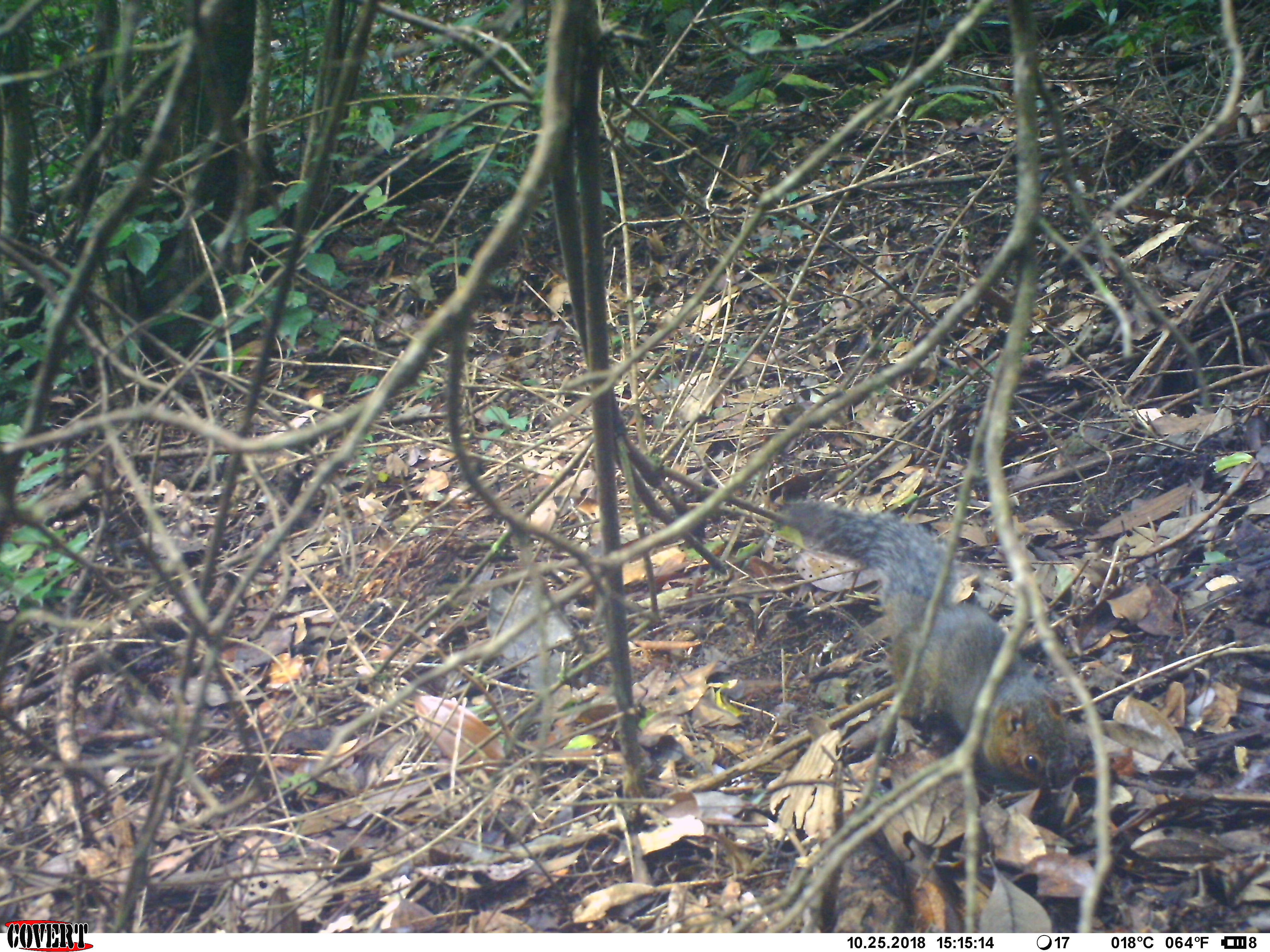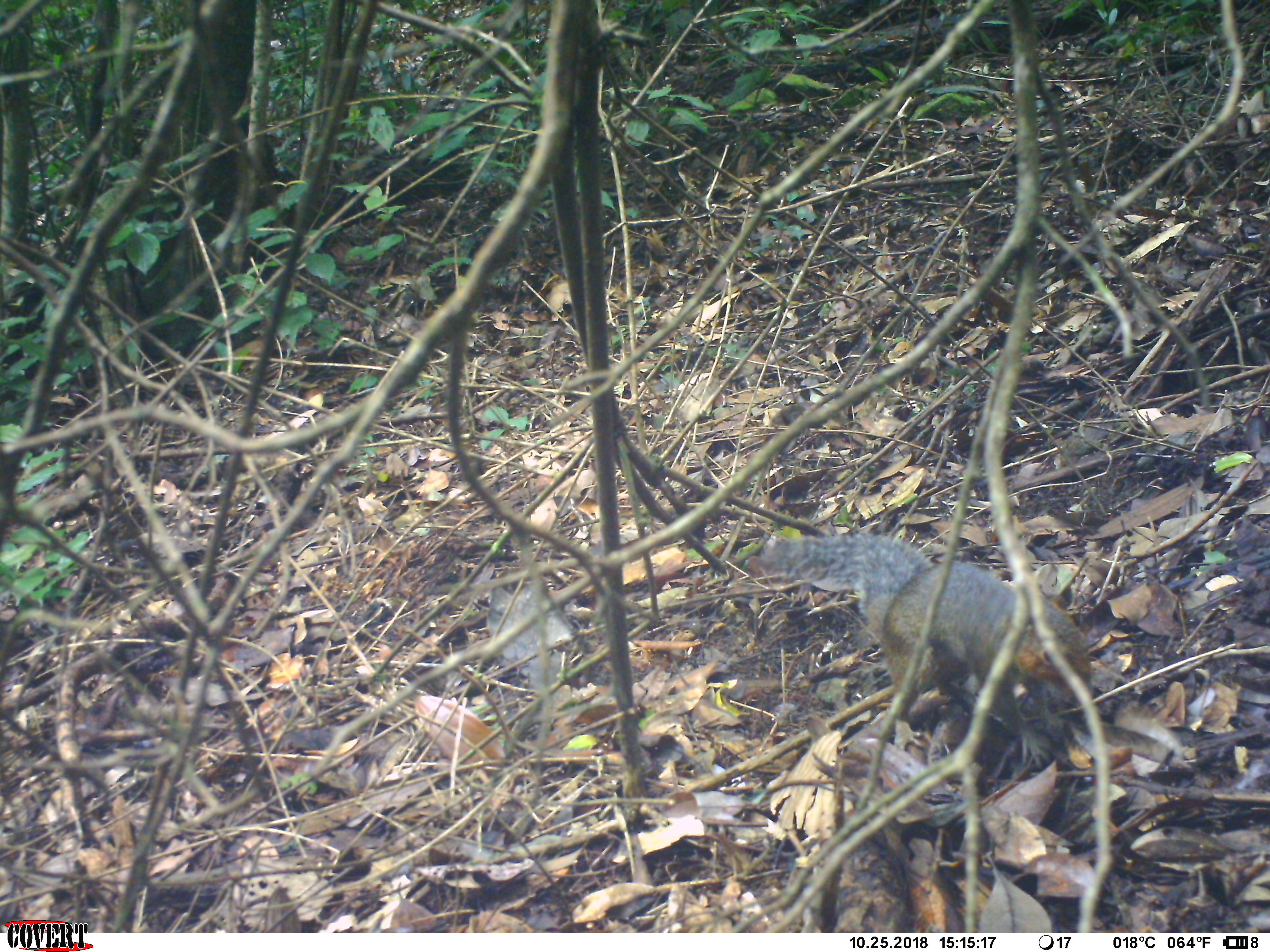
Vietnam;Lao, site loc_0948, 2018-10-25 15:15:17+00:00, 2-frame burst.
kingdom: Animalia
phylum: Chordata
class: Mammalia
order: Rodentia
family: Sciuridae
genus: Dremomys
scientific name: Dremomys rufigenis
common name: red-cheeked squirrel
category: red cheeked squirrel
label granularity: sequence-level